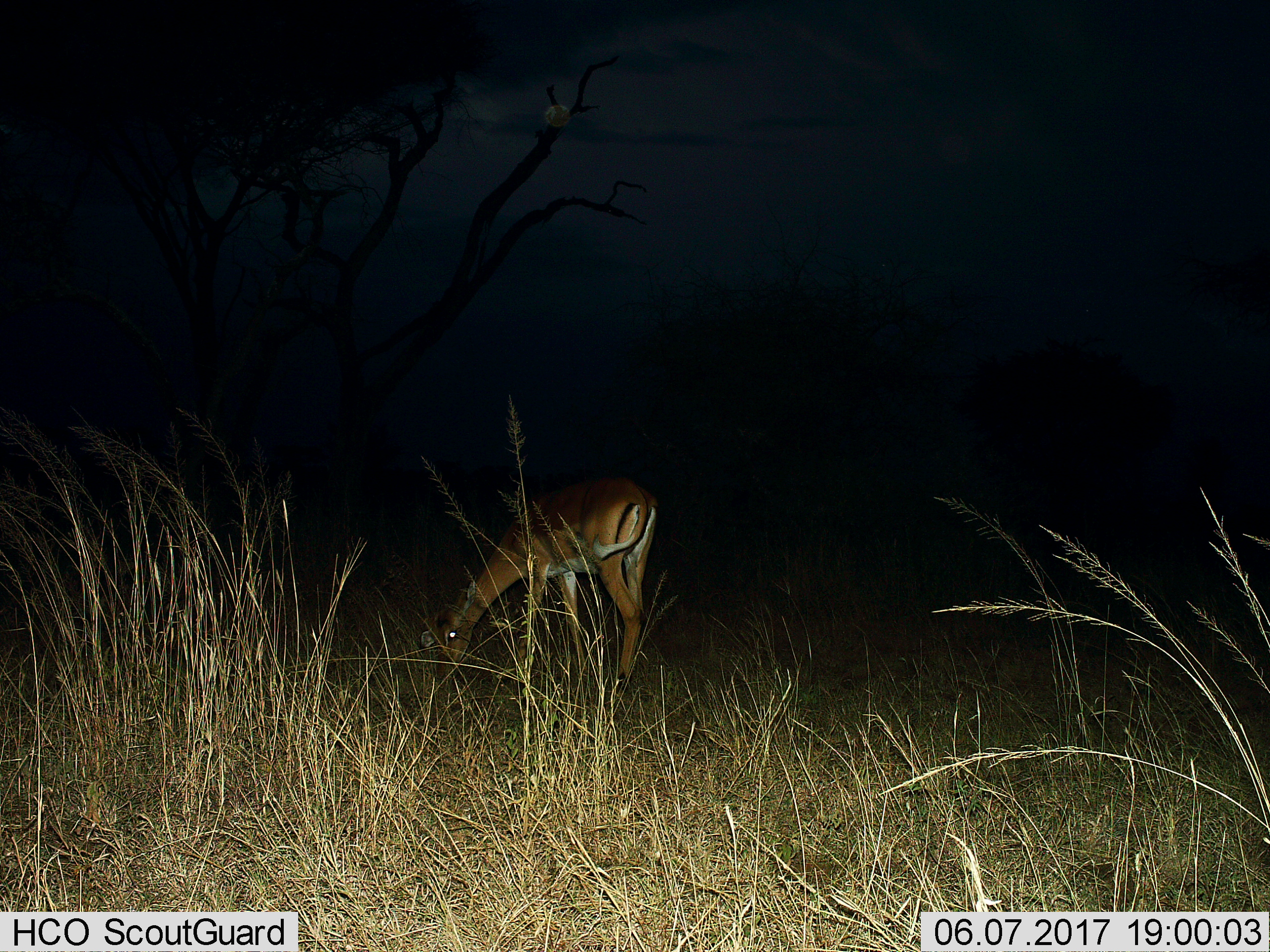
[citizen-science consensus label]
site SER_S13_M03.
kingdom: Animalia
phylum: Chordata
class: Mammalia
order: Artiodactyla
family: Bovidae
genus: Nanger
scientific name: Nanger granti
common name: grant's gazelle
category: gazellegrants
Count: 1.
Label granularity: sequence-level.